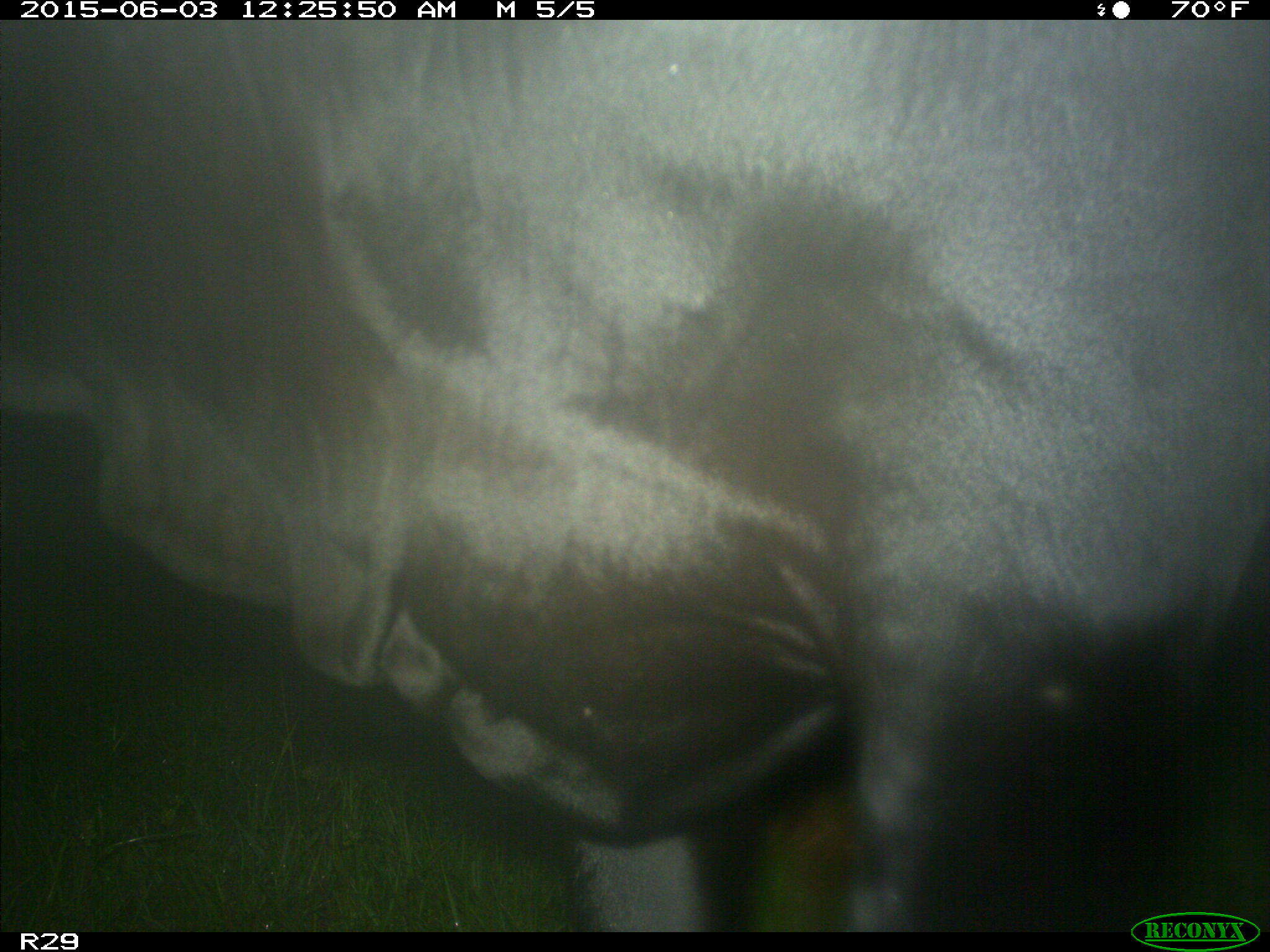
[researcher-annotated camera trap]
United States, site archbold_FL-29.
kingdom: Animalia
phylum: Chordata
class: Mammalia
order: Artiodactyla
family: Bovidae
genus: Bos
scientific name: Bos taurus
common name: domestic cow